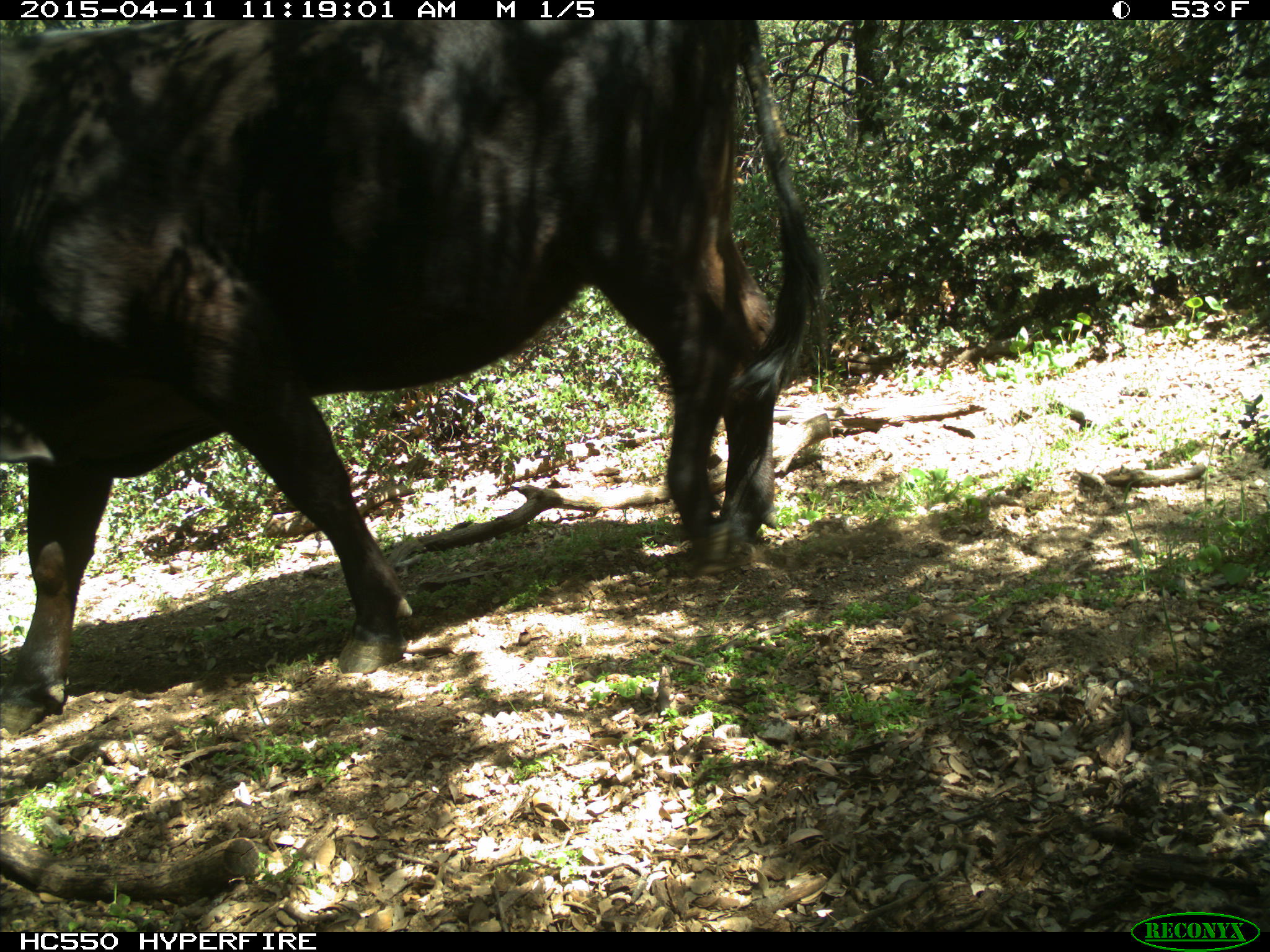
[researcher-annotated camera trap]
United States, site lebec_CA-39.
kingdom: Animalia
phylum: Chordata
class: Mammalia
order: Artiodactyla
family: Bovidae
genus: Bos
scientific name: Bos taurus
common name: domestic cow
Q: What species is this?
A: Bos taurus (domestic cow).